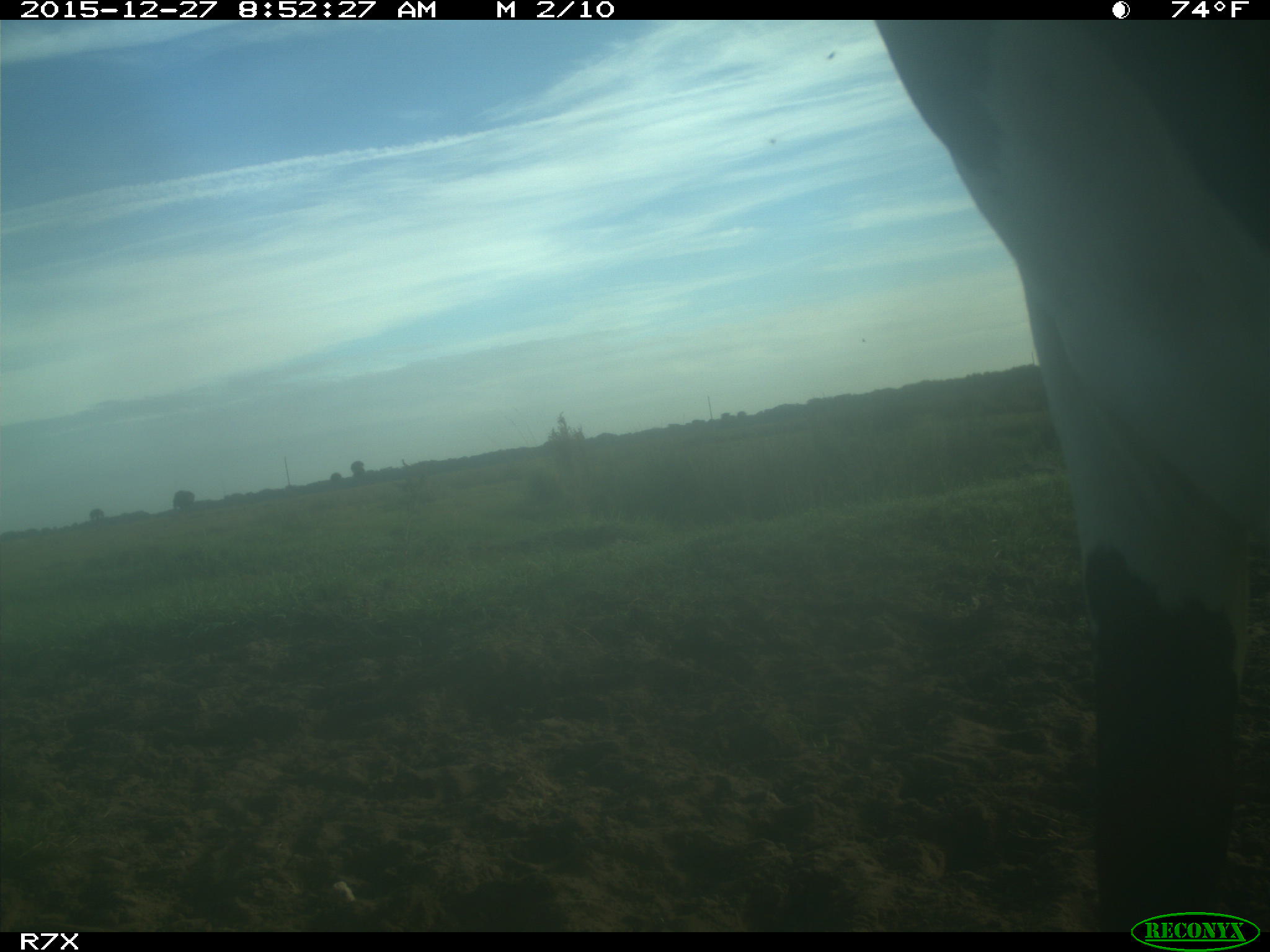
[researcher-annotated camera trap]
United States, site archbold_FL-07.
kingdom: Animalia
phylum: Chordata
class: Mammalia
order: Artiodactyla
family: Bovidae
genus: Bos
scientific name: Bos taurus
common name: domestic cow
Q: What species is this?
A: Bos taurus (domestic cow).